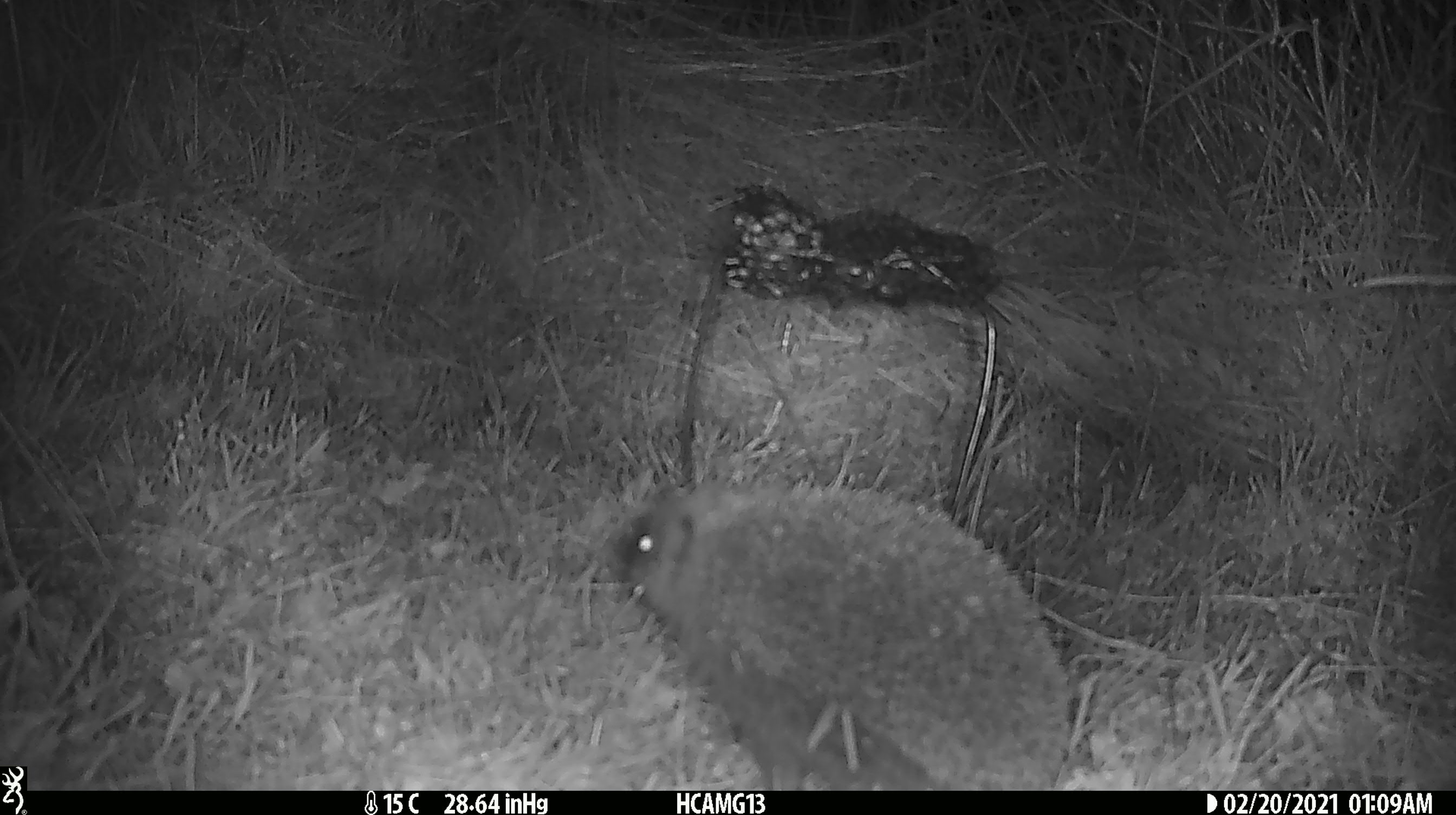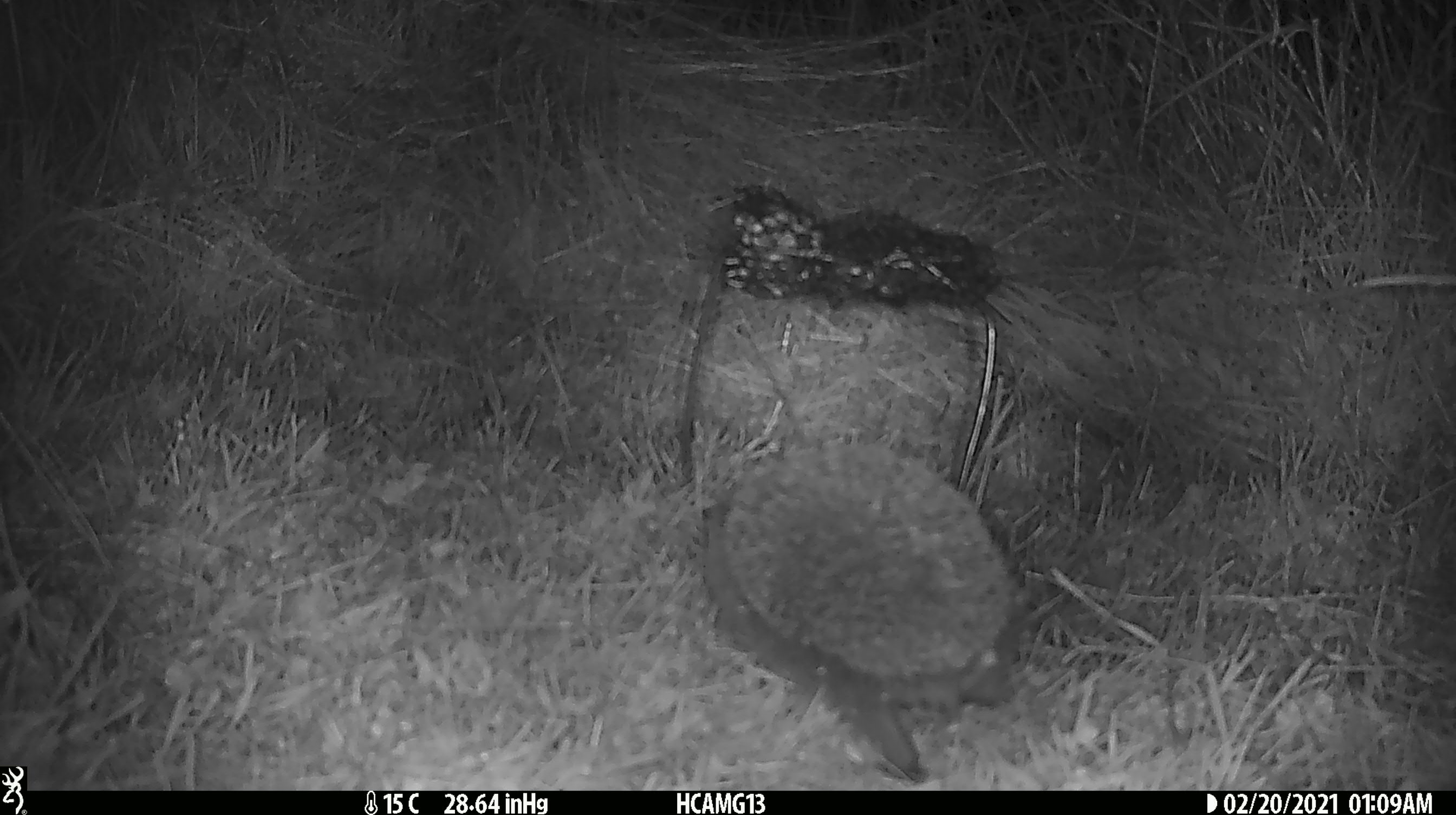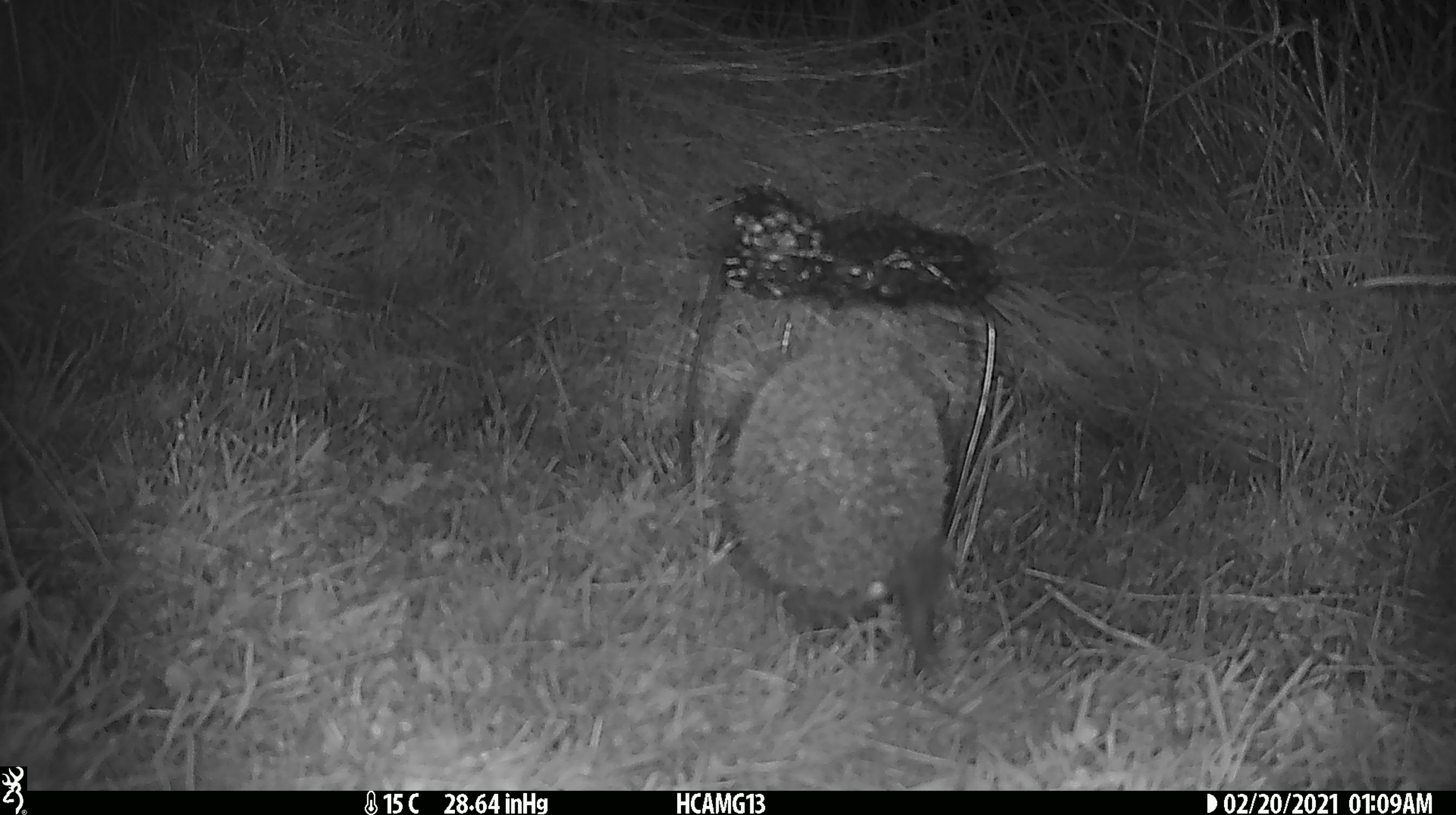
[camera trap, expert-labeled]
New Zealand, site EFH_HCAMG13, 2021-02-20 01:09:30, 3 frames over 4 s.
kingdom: Animalia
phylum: Chordata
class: Mammalia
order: Eulipotyphla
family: Erinaceidae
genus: Erinaceus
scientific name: Erinaceus europaeus europaeus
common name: european hedgehog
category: hedgehog